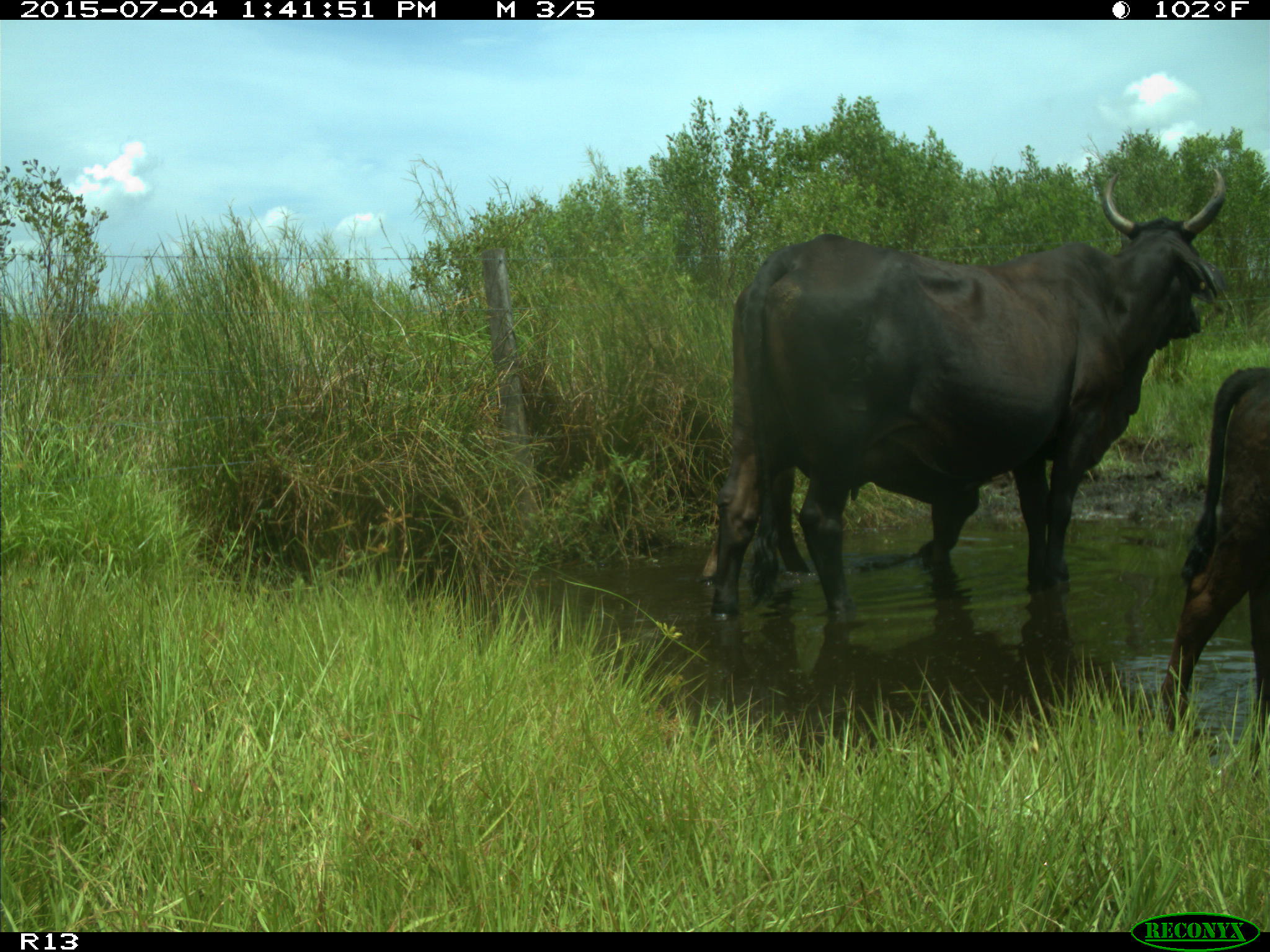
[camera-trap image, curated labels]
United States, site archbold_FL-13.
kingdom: Animalia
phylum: Chordata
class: Mammalia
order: Artiodactyla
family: Bovidae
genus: Bos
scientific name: Bos taurus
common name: domestic cow